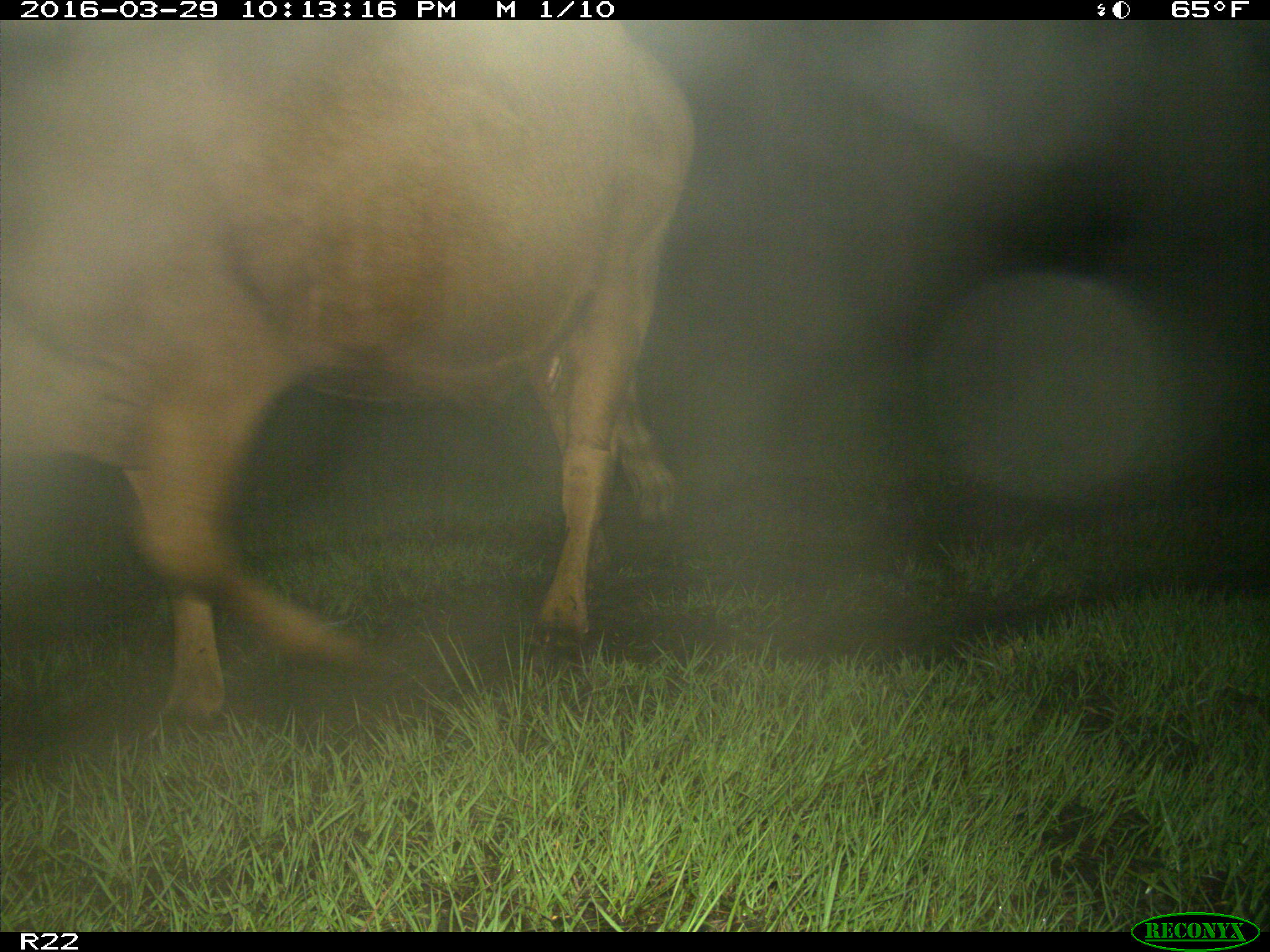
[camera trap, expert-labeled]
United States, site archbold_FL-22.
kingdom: Animalia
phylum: Chordata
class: Mammalia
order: Artiodactyla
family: Bovidae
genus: Bos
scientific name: Bos taurus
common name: domestic cow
Bos taurus (domestic cow).